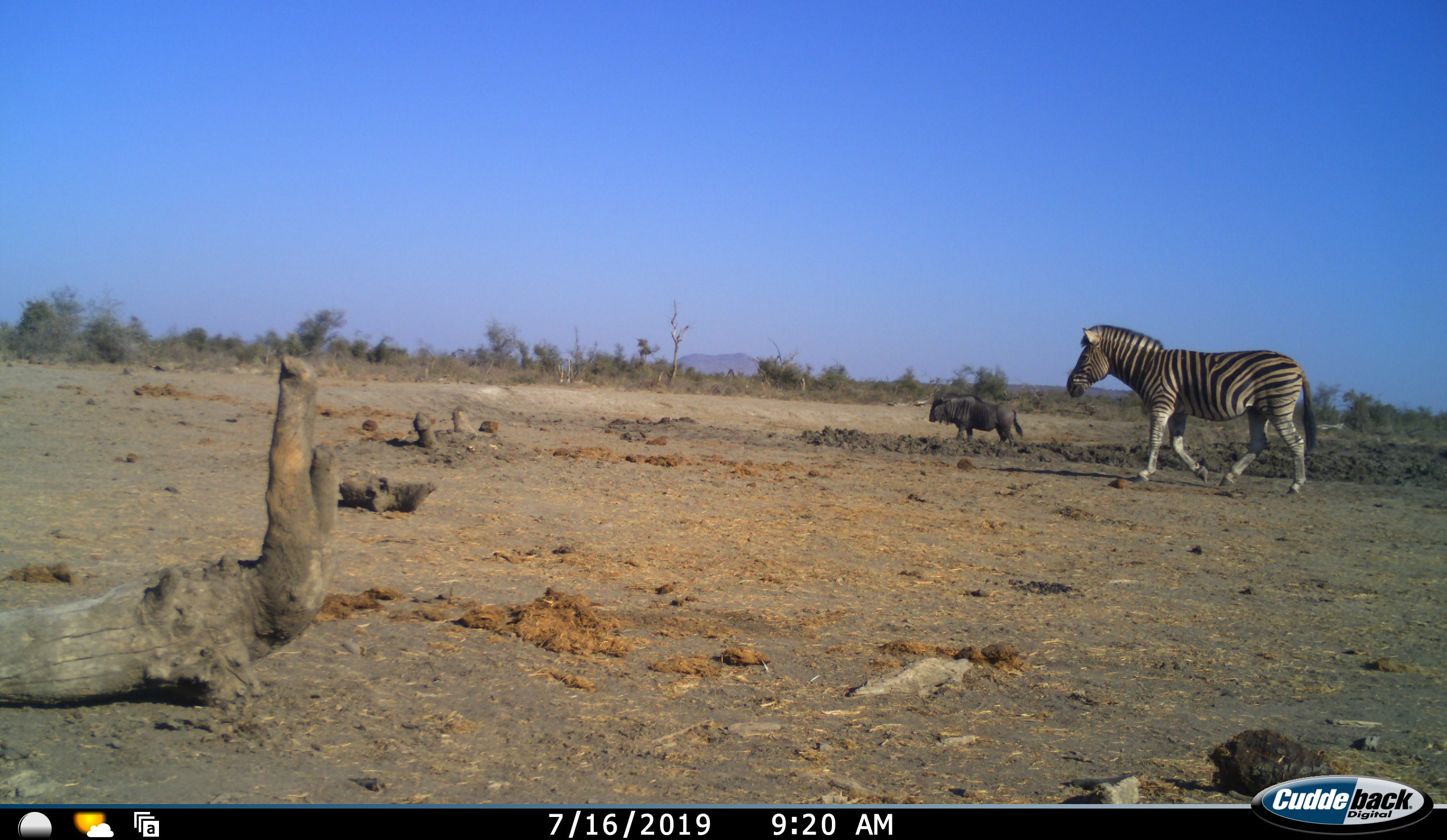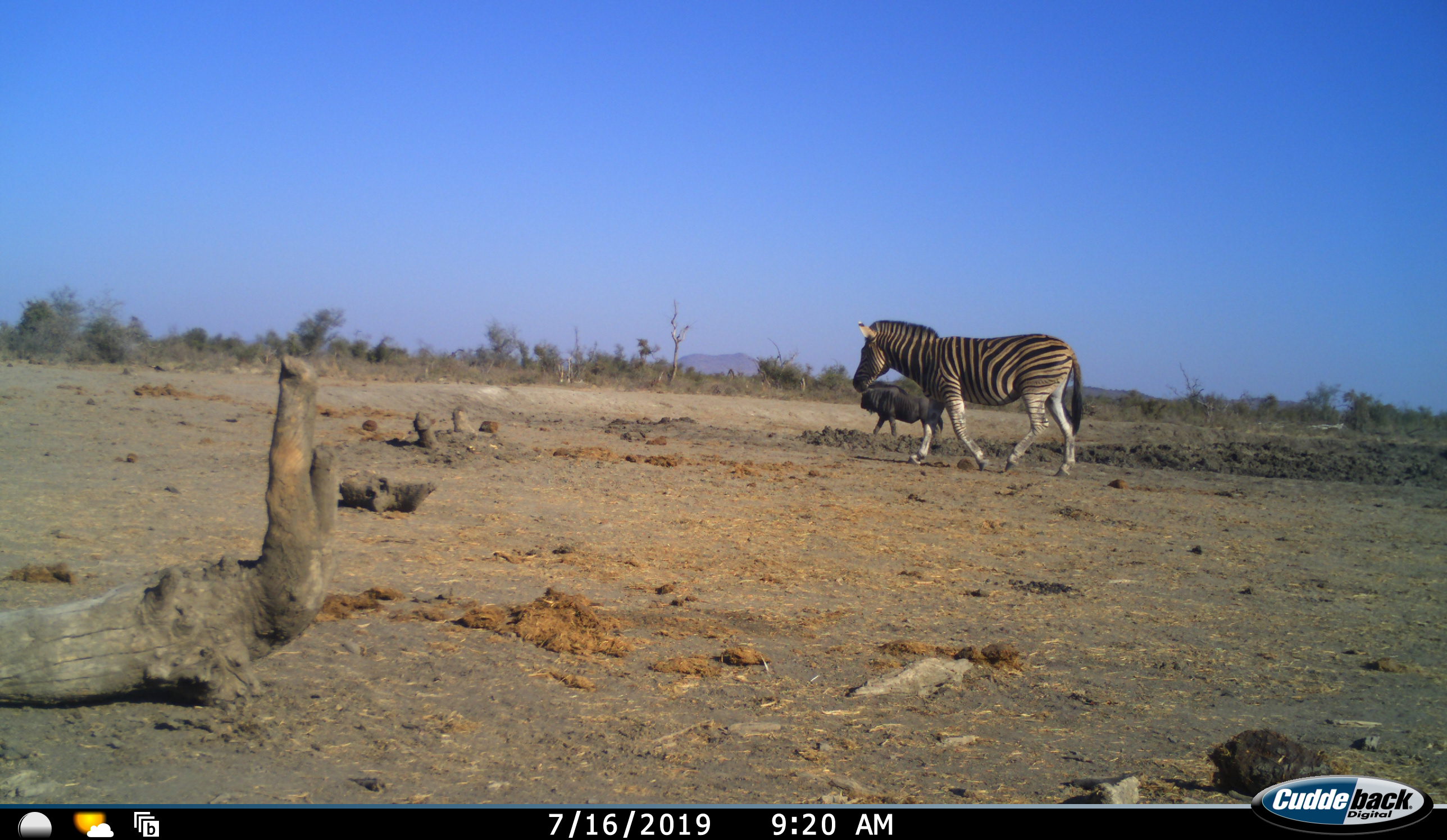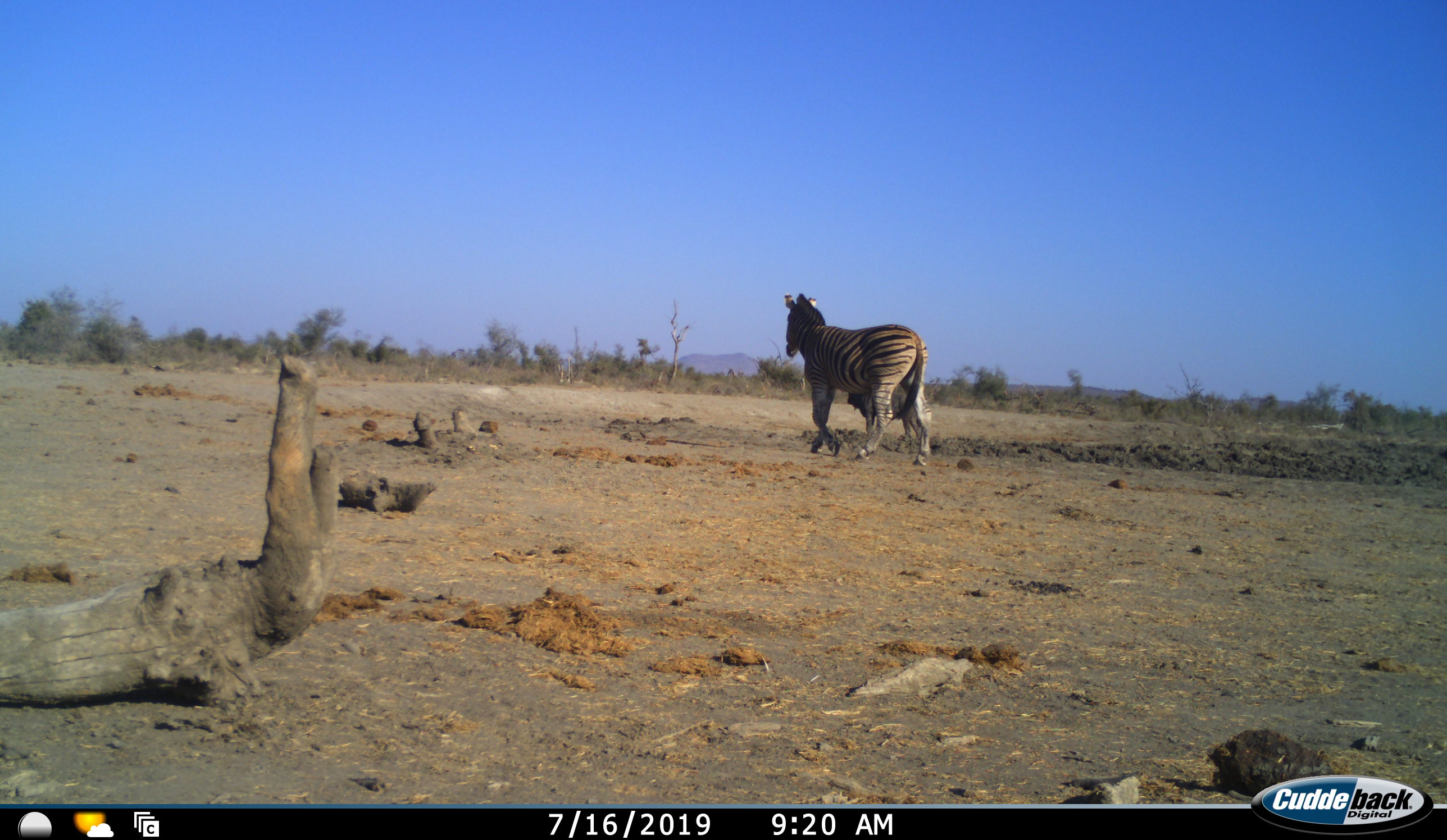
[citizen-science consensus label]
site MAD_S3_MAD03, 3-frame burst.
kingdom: Animalia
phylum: Chordata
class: Mammalia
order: Artiodactyla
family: Bovidae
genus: Connochaetes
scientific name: Connochaetes taurinus taurinus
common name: blue wildebeest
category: wildebeestblue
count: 1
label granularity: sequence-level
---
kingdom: Animalia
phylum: Chordata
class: Mammalia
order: Perissodactyla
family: Equidae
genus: Equus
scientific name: Equus quagga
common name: plains zebra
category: zebraplains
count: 1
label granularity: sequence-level